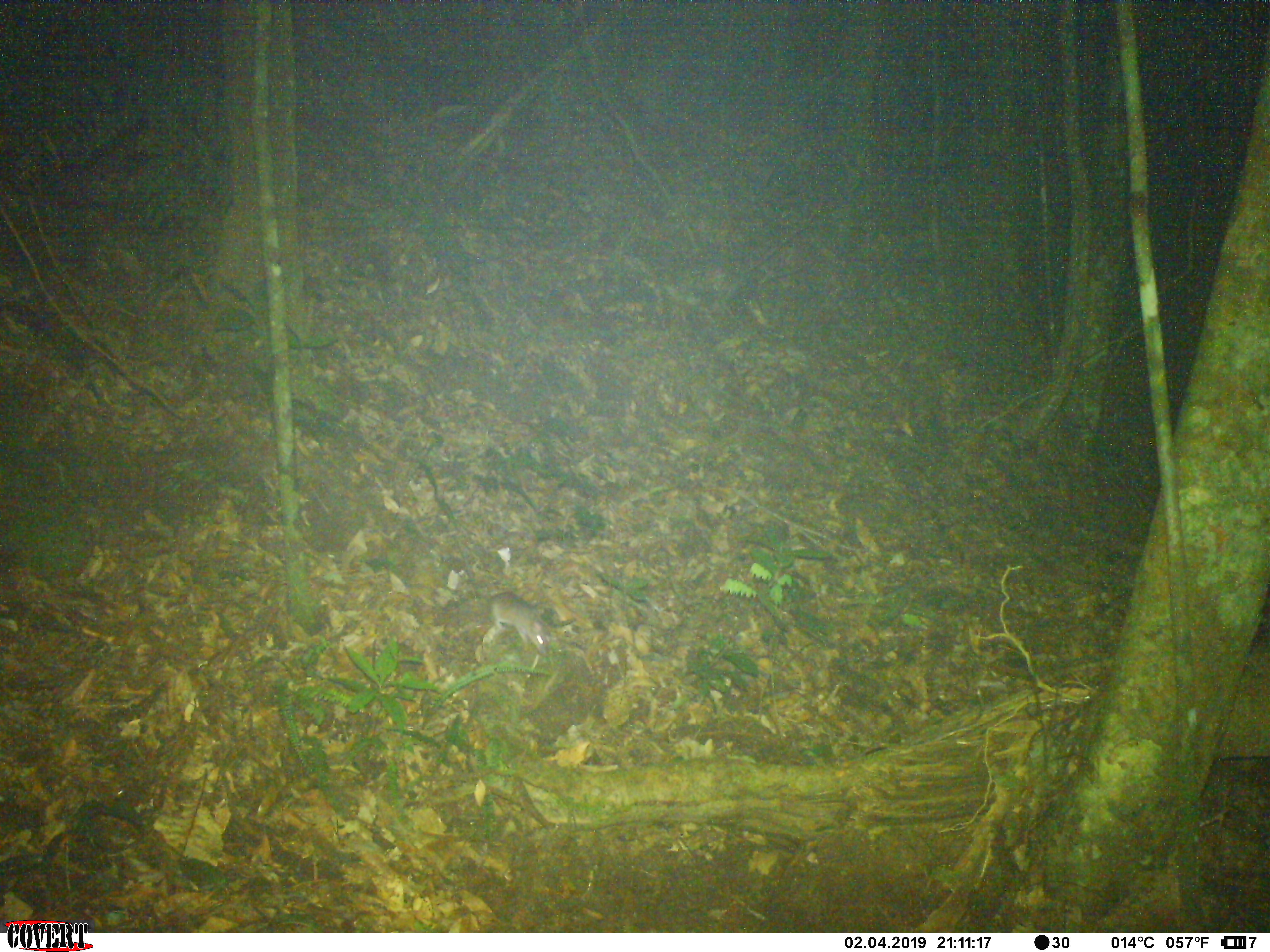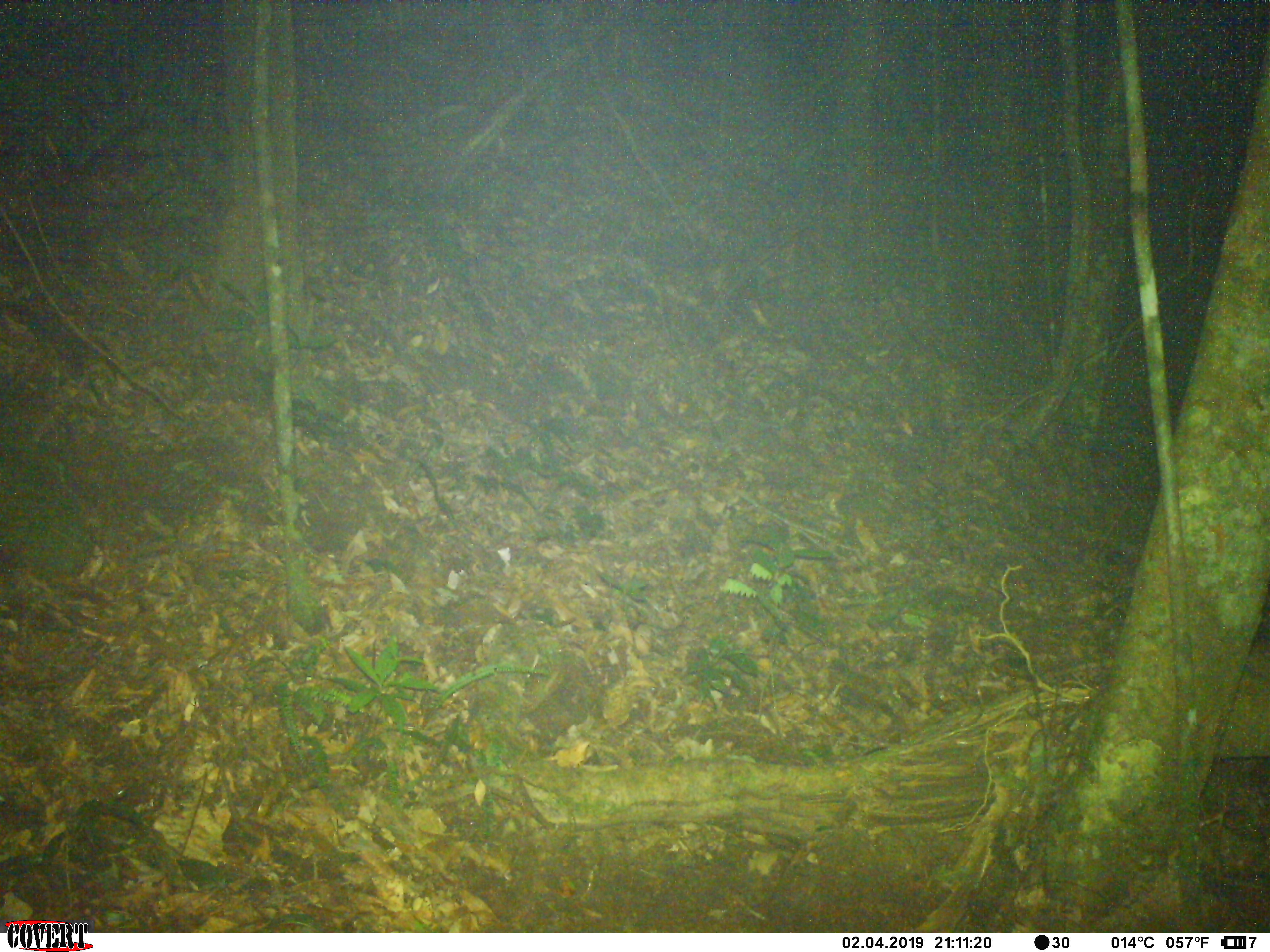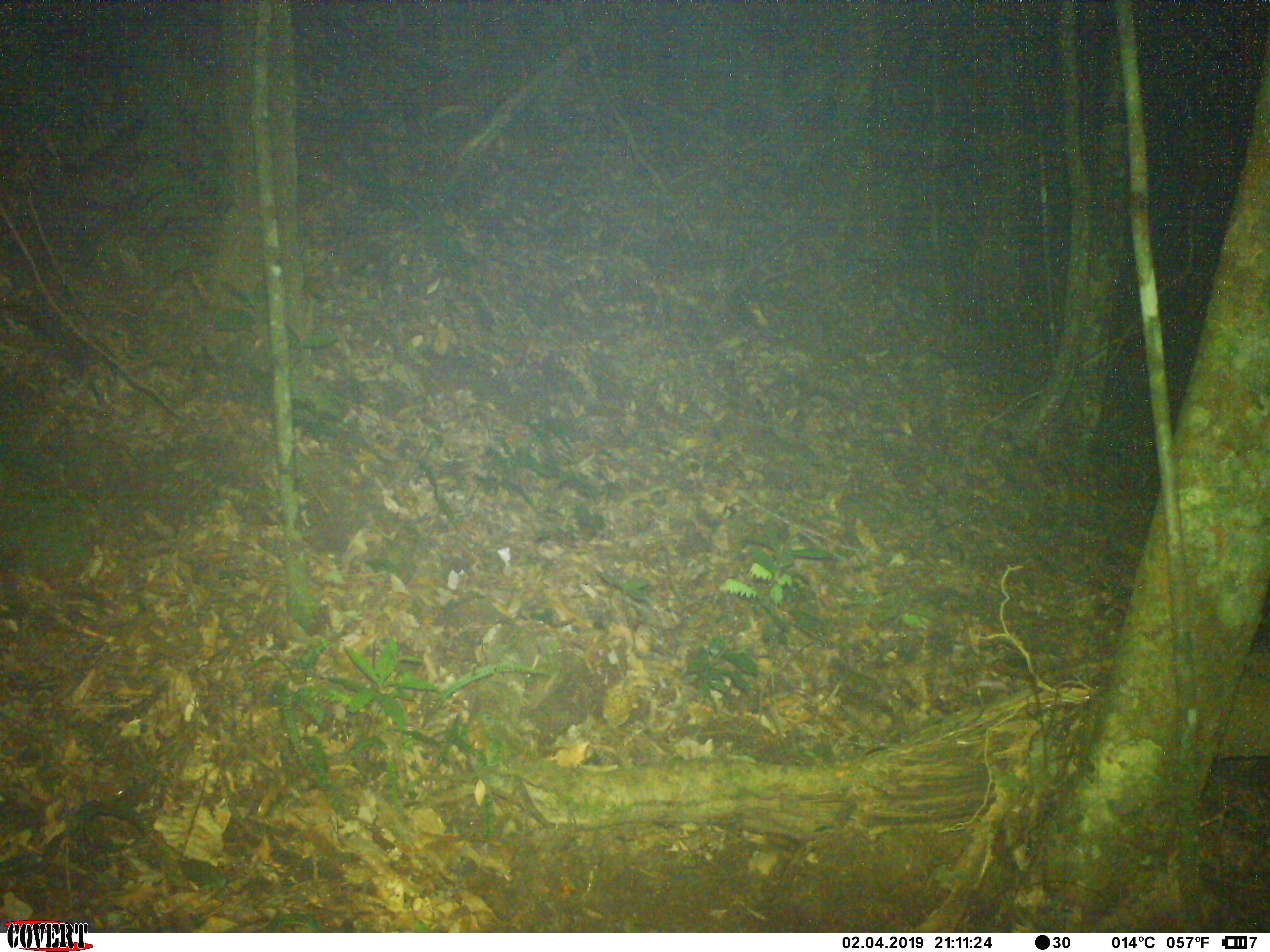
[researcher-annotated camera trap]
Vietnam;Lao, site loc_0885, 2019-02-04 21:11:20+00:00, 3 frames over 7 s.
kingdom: Animalia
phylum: Chordata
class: Mammalia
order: Rodentia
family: Muridae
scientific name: Muridae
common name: old-world mice and rats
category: unidentified murid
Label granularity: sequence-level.